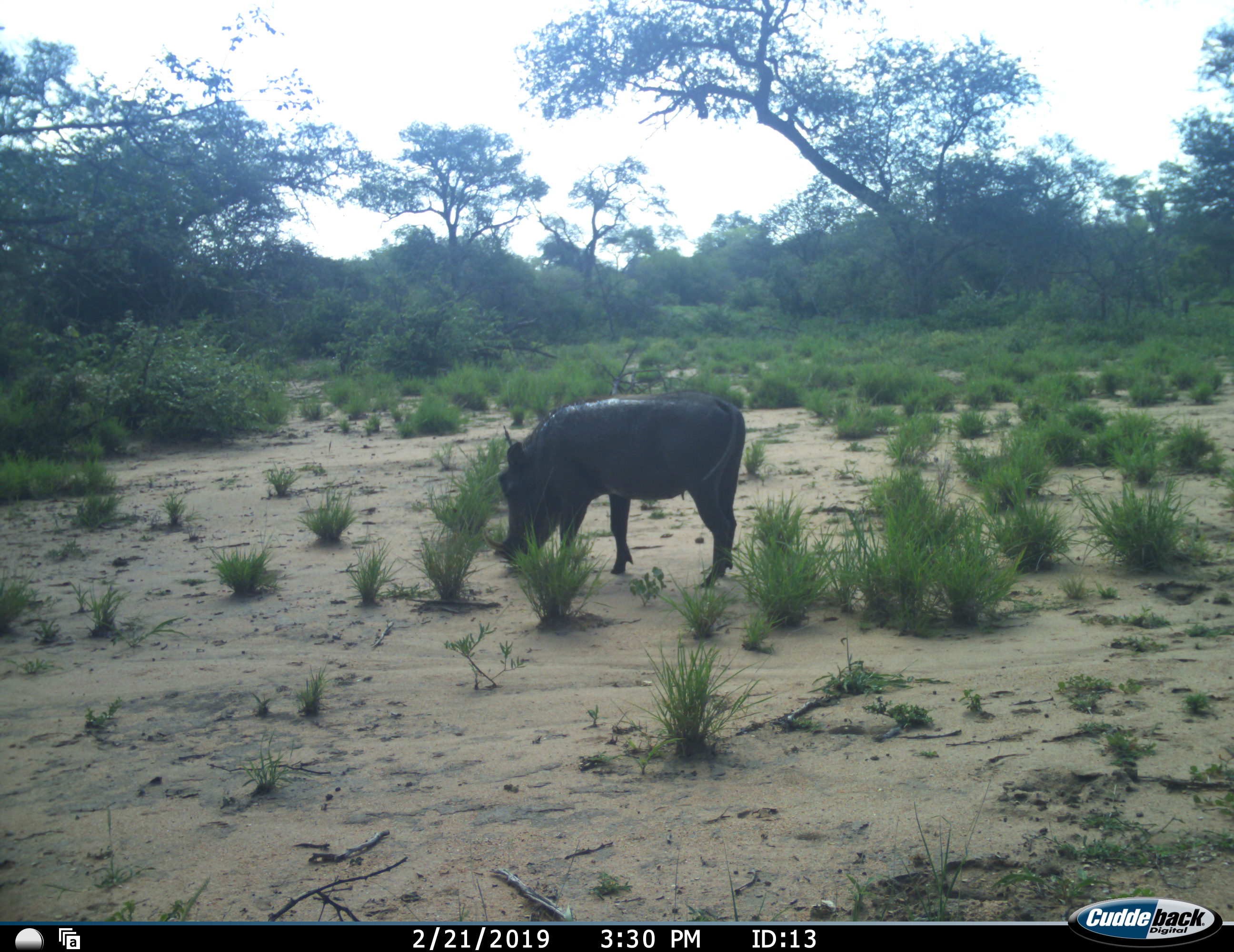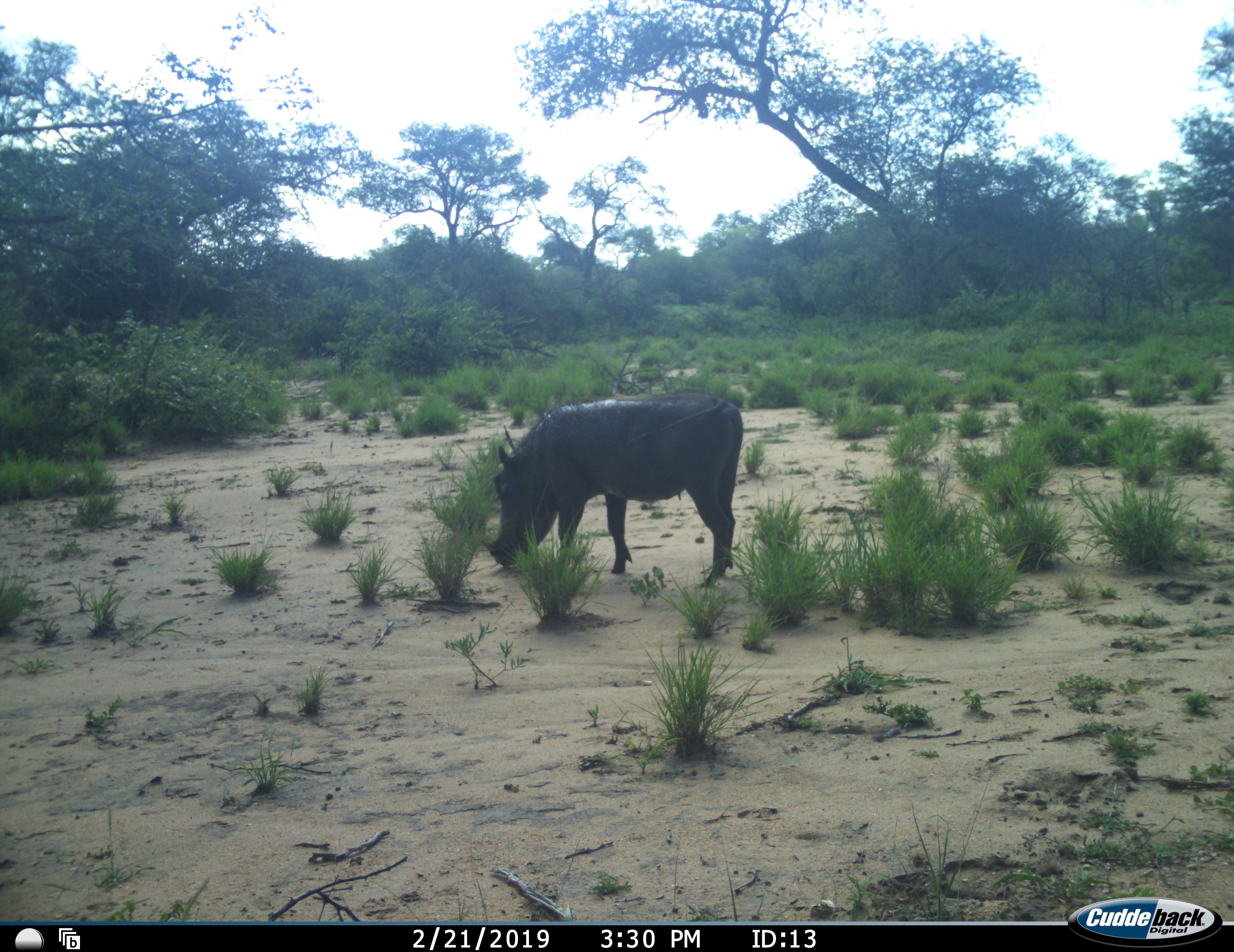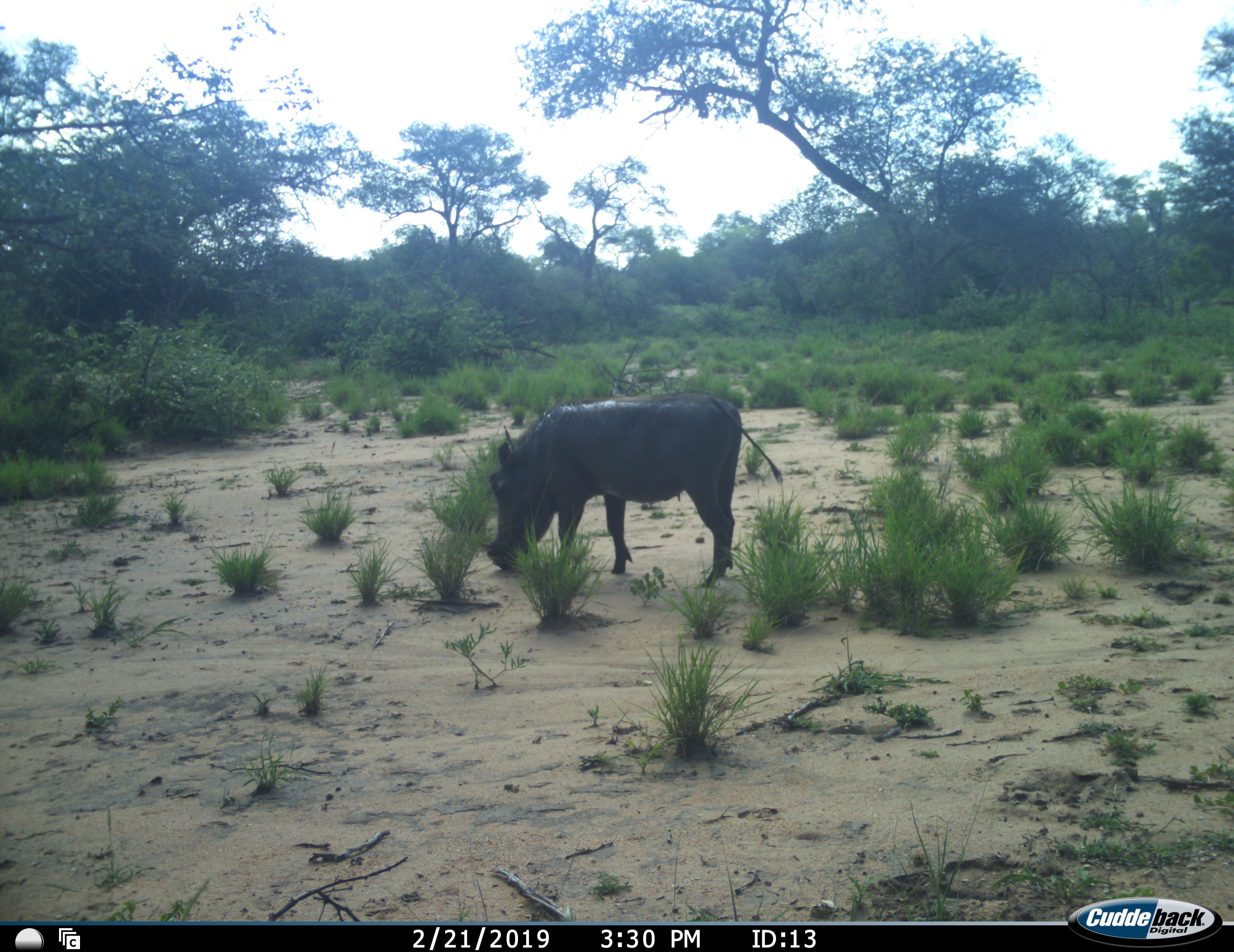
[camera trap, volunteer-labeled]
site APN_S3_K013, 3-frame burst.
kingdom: Animalia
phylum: Chordata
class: Mammalia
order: Artiodactyla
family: Suidae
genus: Phacochoerus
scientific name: Phacochoerus africanus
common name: warthog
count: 1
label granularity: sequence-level